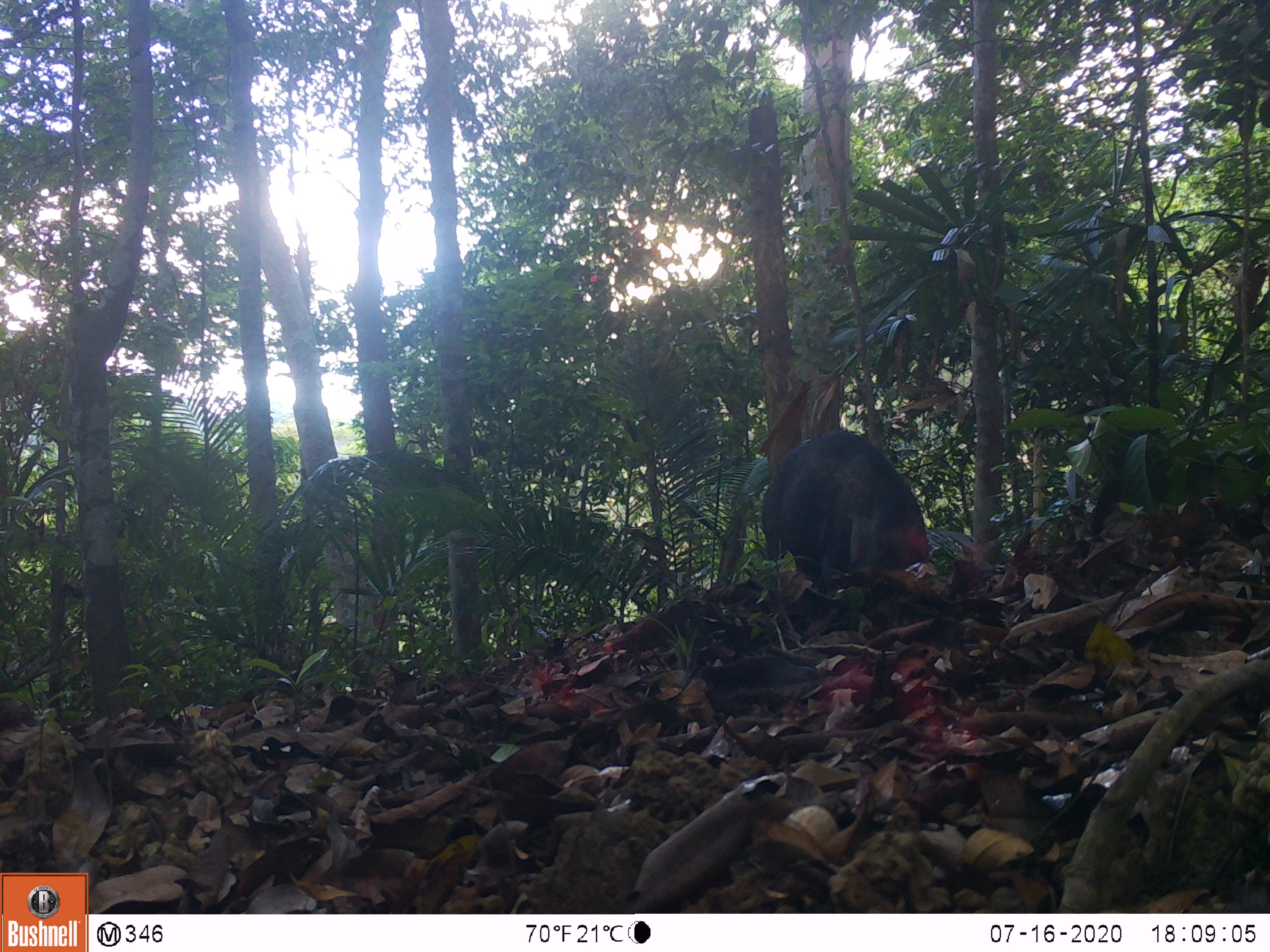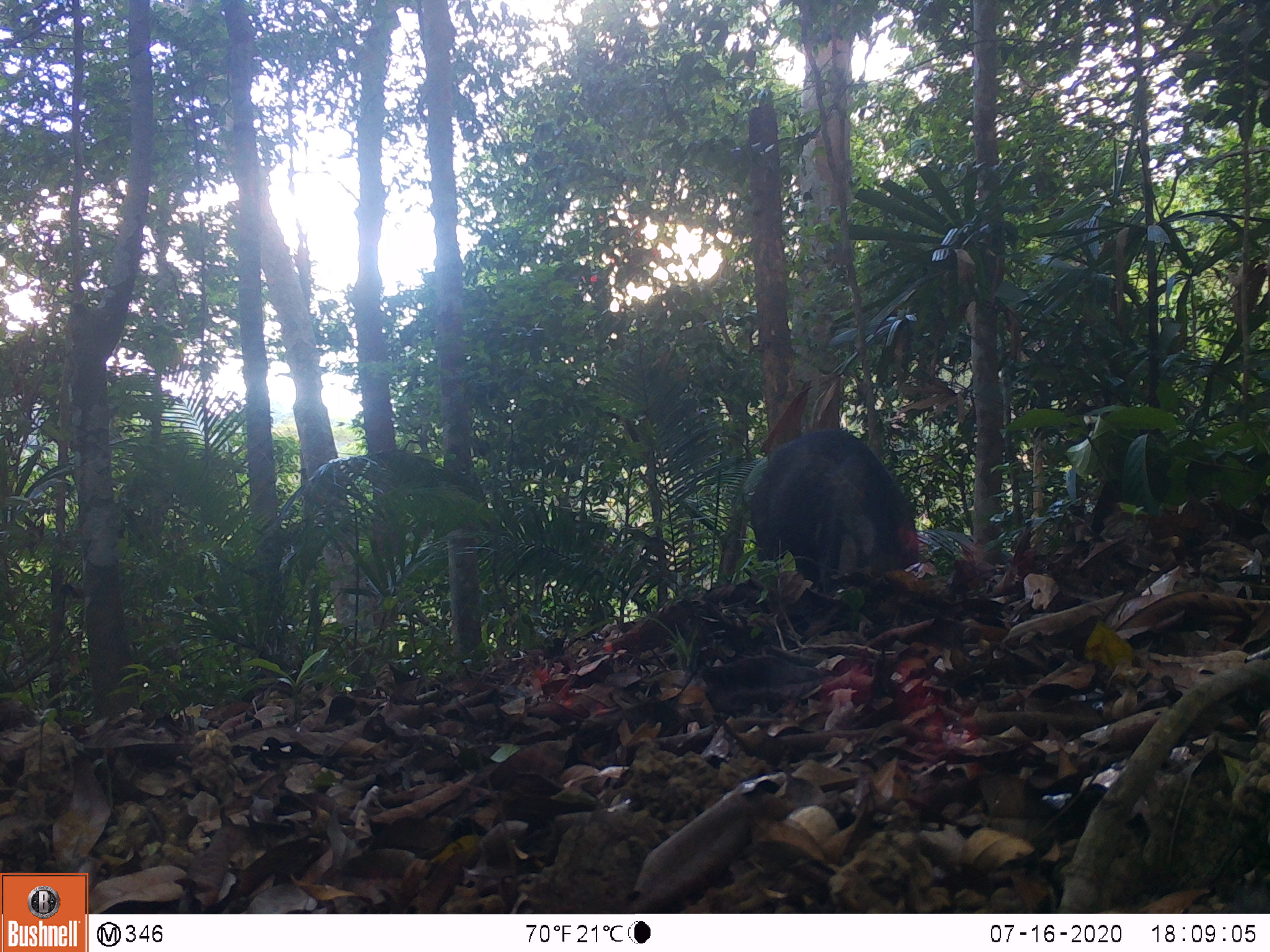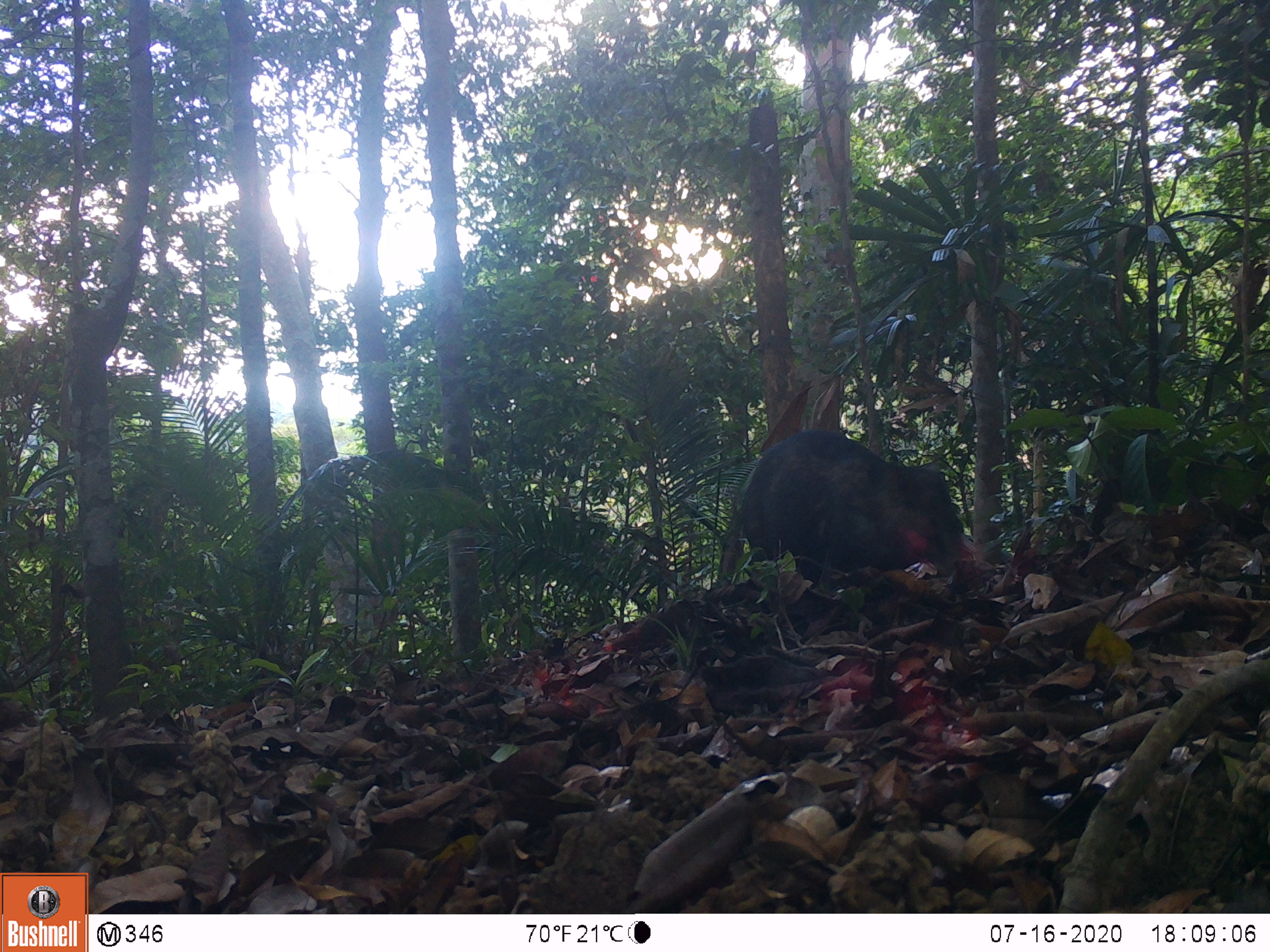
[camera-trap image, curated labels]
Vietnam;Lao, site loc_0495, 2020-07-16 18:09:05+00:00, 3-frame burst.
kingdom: Animalia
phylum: Chordata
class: Mammalia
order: Artiodactyla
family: Suidae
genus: Sus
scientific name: Sus scrofa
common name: eurasian wild pig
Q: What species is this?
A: Eurasian wild pig (Sus scrofa).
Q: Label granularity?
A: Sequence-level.